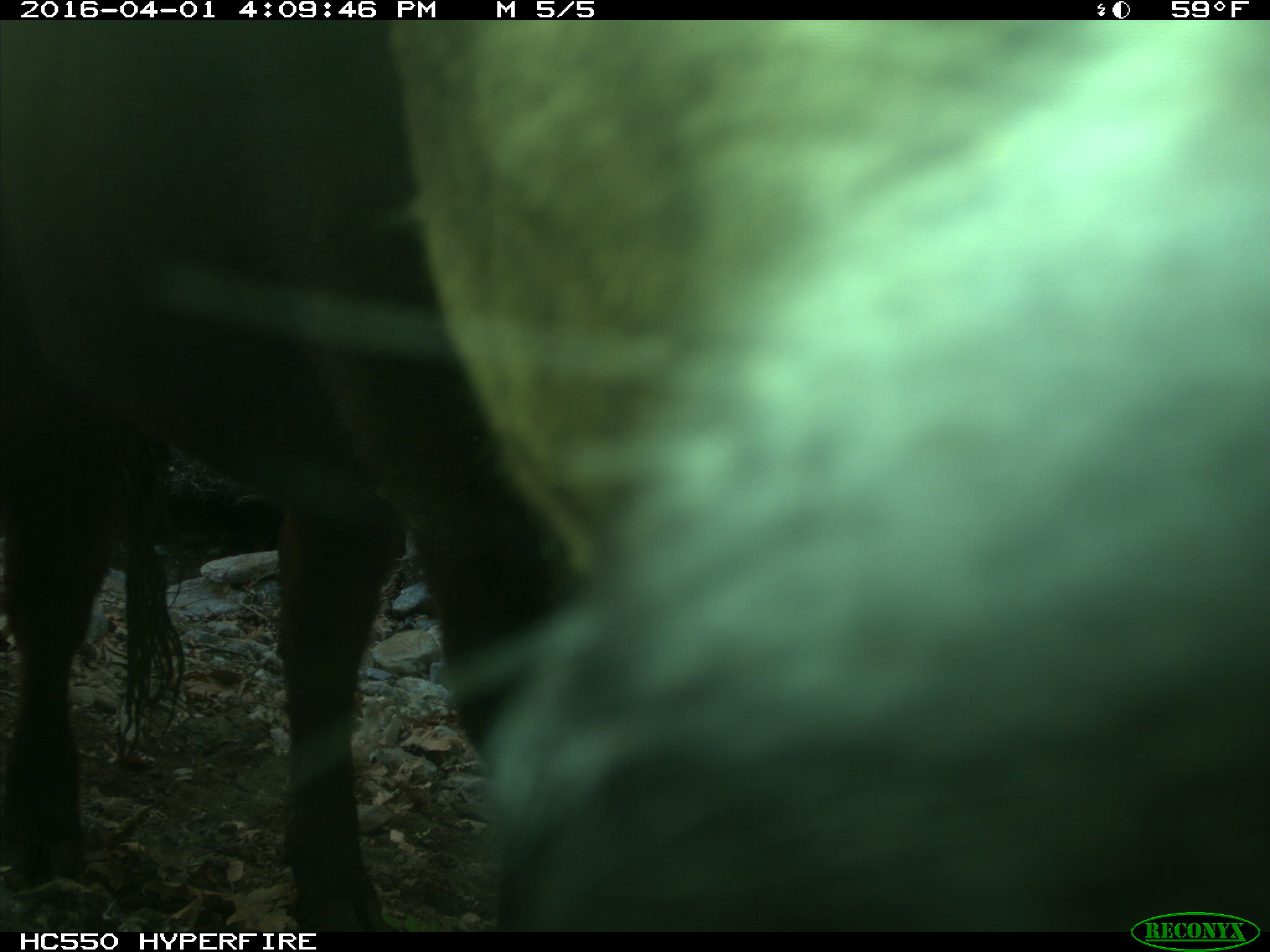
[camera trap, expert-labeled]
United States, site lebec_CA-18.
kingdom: Animalia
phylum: Chordata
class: Mammalia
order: Artiodactyla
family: Bovidae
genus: Bos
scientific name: Bos taurus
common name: domestic cow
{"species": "Bos taurus (domestic cow)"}